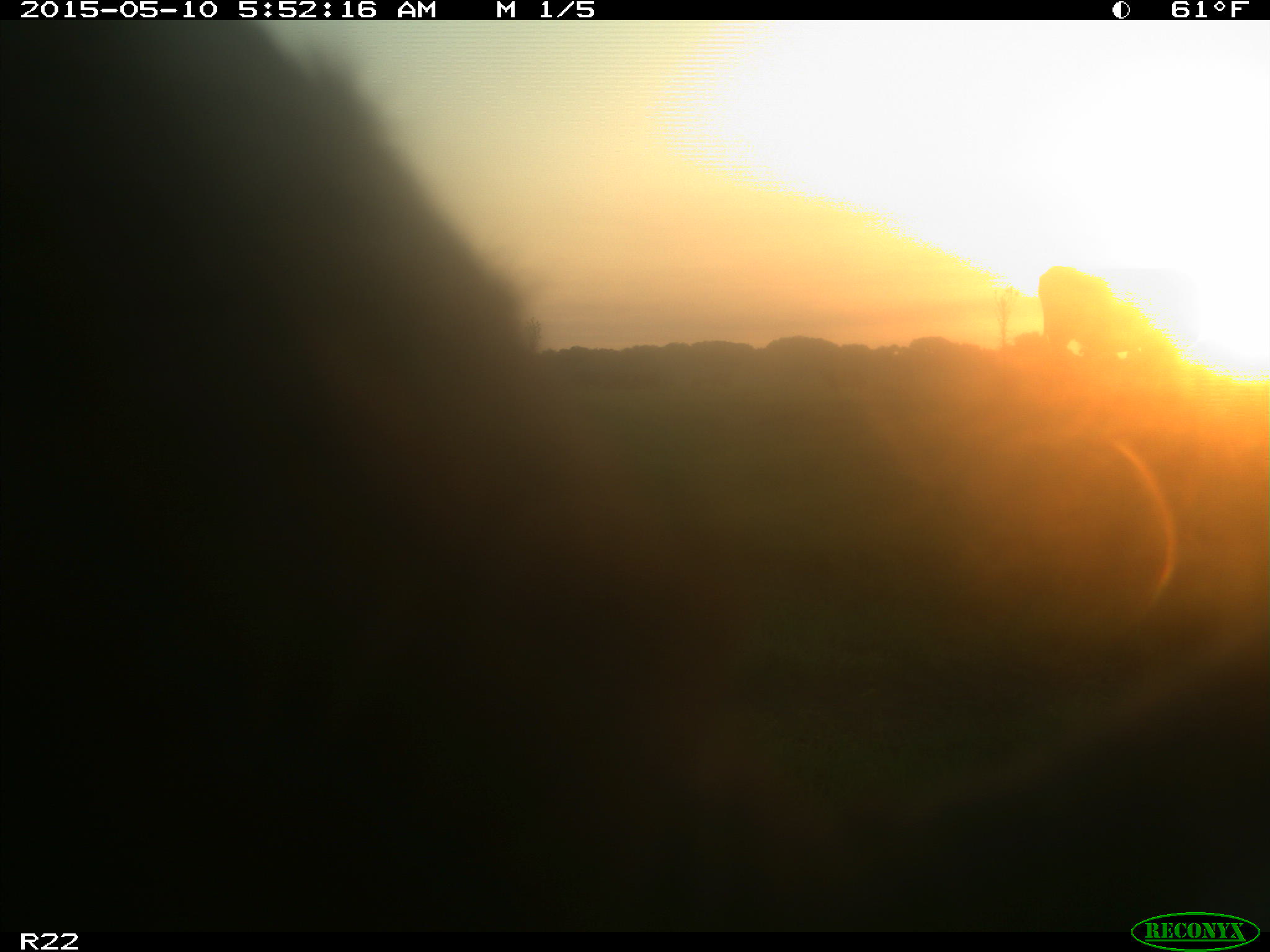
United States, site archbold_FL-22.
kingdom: Animalia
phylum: Chordata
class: Mammalia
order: Artiodactyla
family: Bovidae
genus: Bos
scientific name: Bos taurus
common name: domestic cow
Bos taurus (domestic cow).